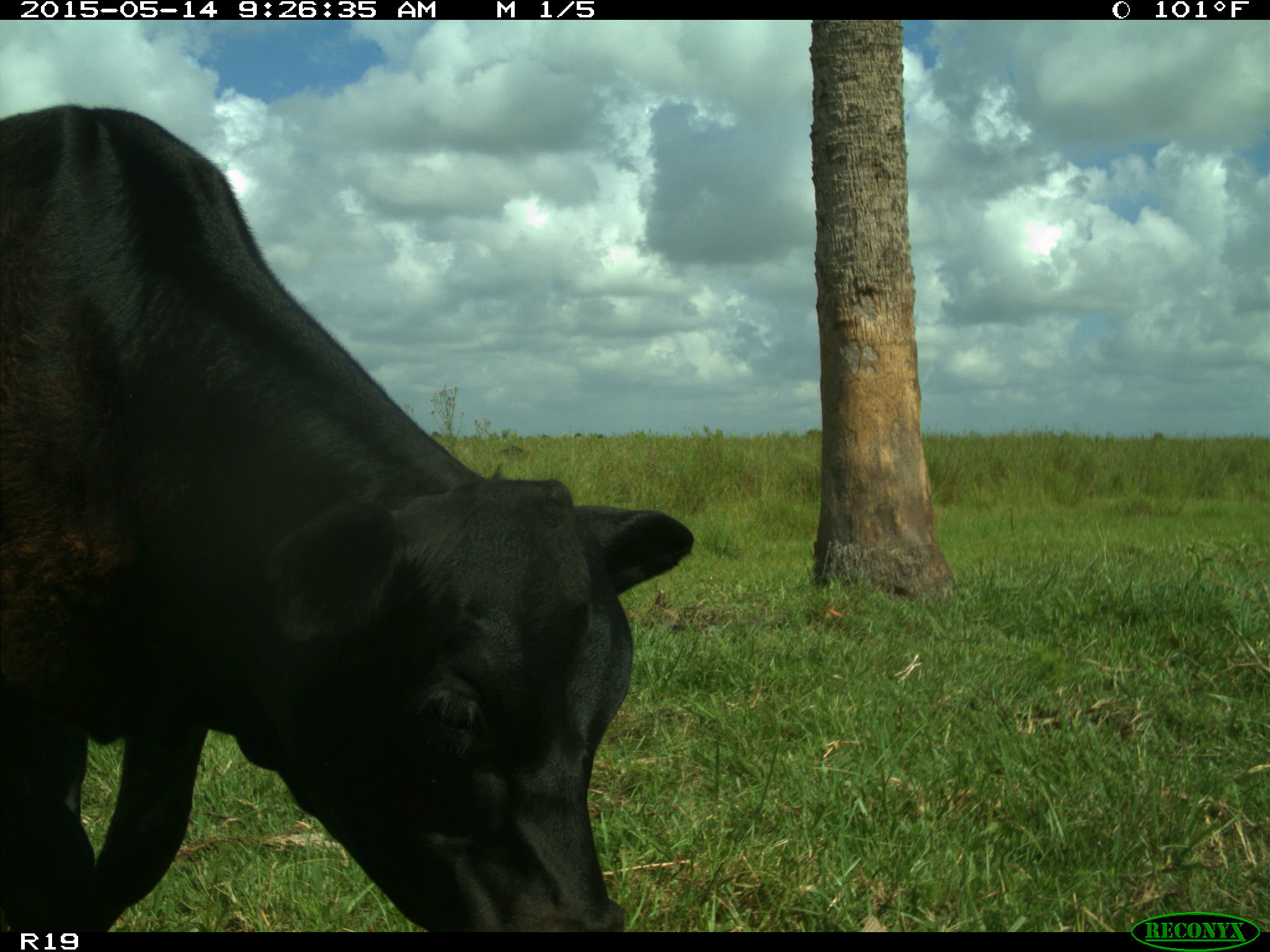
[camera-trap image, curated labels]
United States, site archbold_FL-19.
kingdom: Animalia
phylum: Chordata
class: Mammalia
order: Artiodactyla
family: Bovidae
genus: Bos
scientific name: Bos taurus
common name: domestic cow